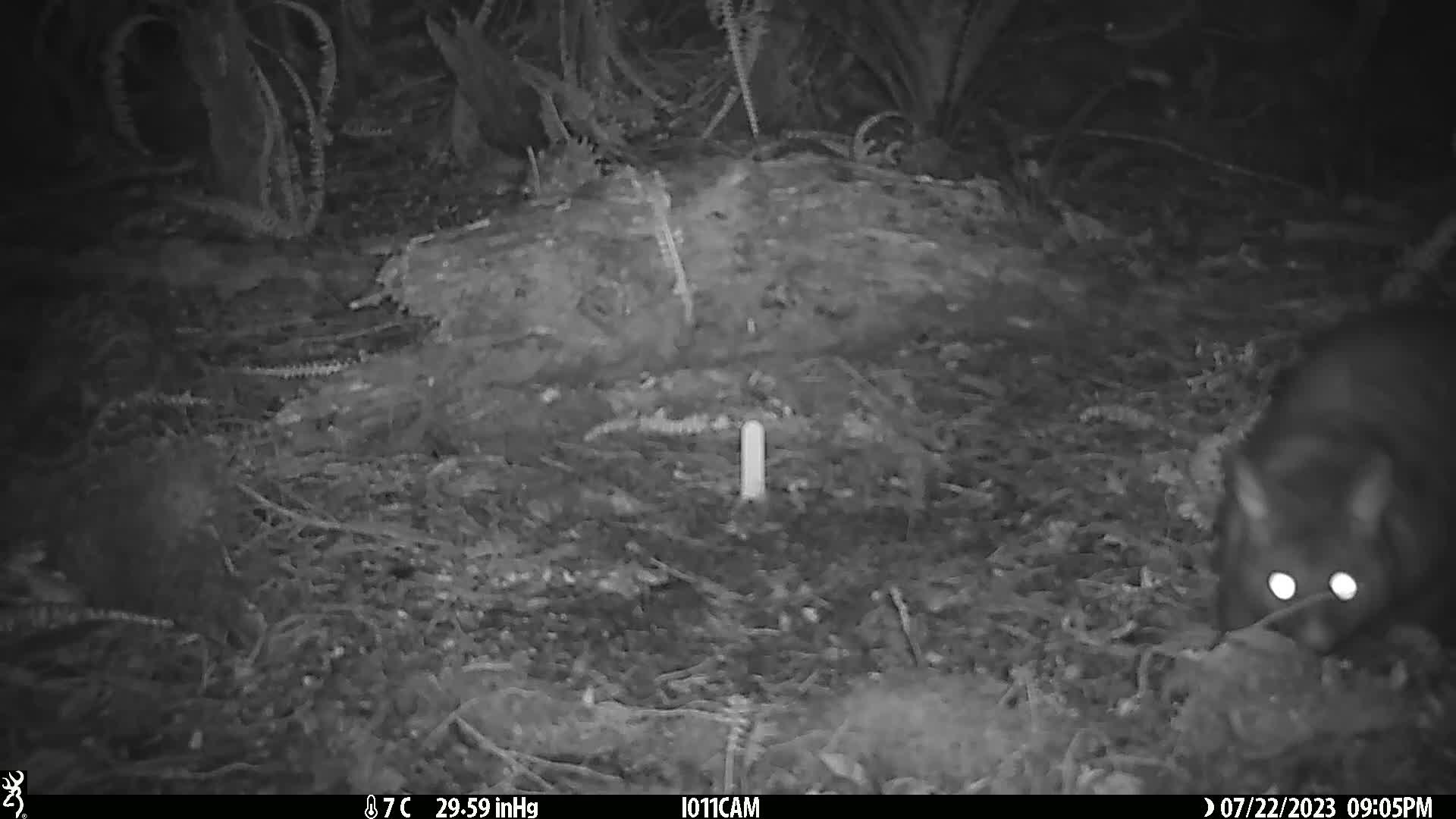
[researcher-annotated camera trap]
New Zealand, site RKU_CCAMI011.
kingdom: Animalia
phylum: Chordata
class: Mammalia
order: Diprotodontia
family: Phalangeridae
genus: Trichosurus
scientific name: Trichosurus vulpecula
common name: common brushtail possum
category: possum